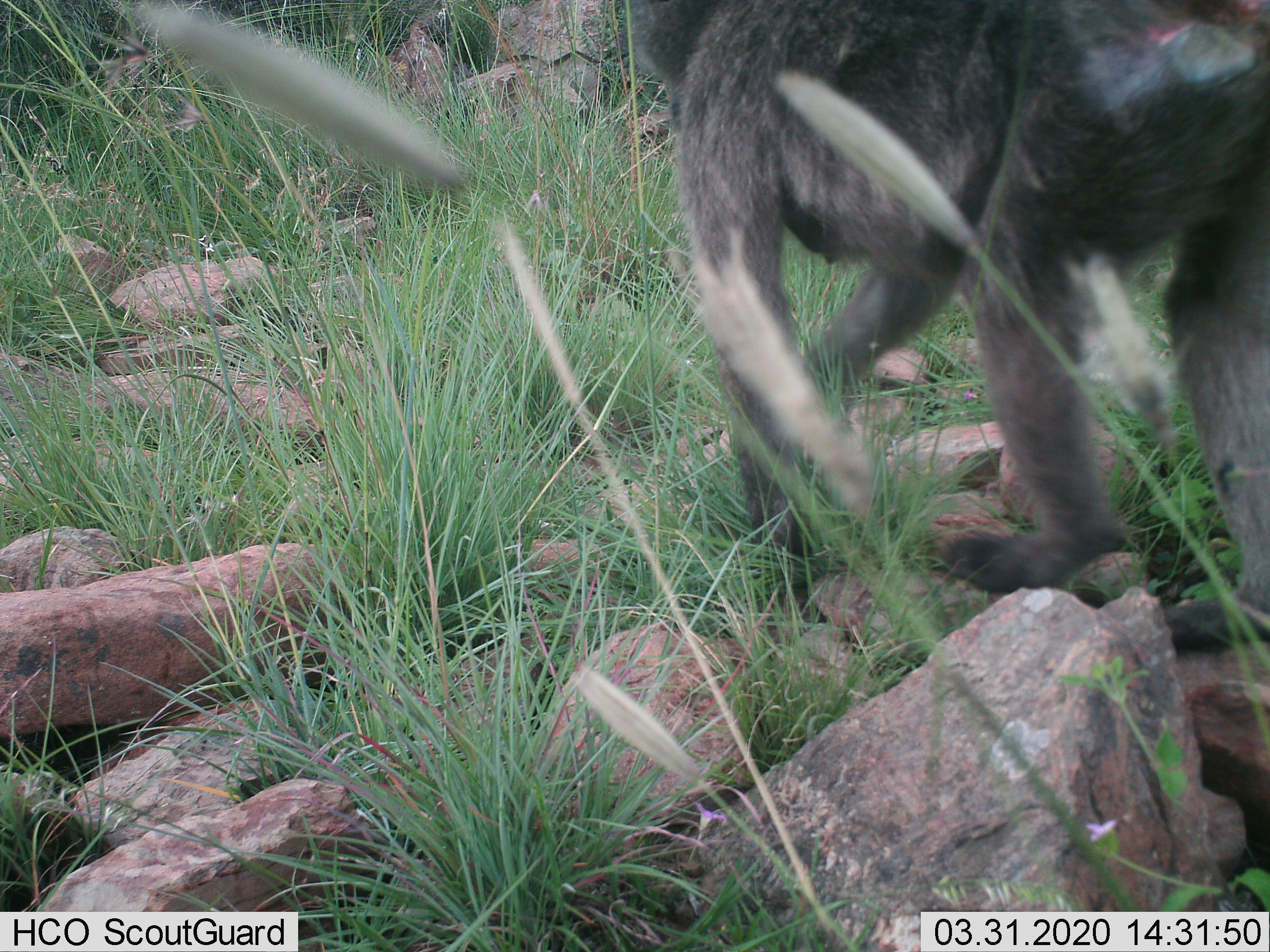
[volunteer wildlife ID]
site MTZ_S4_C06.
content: unidentified animal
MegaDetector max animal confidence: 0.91